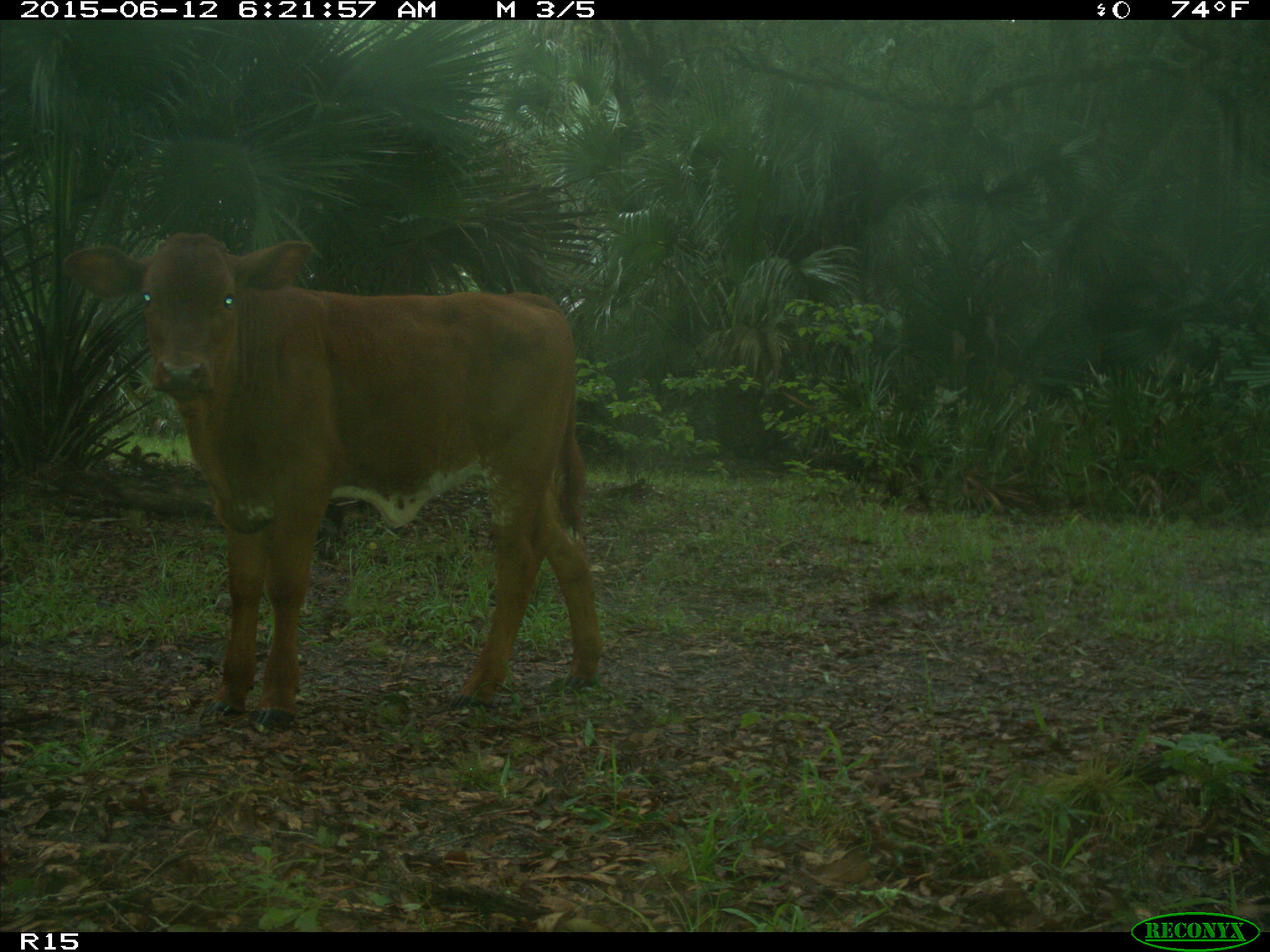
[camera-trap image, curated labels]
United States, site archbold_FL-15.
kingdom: Animalia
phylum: Chordata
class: Mammalia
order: Artiodactyla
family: Bovidae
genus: Bos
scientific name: Bos taurus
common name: domestic cow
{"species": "Bos taurus (domestic cow)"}